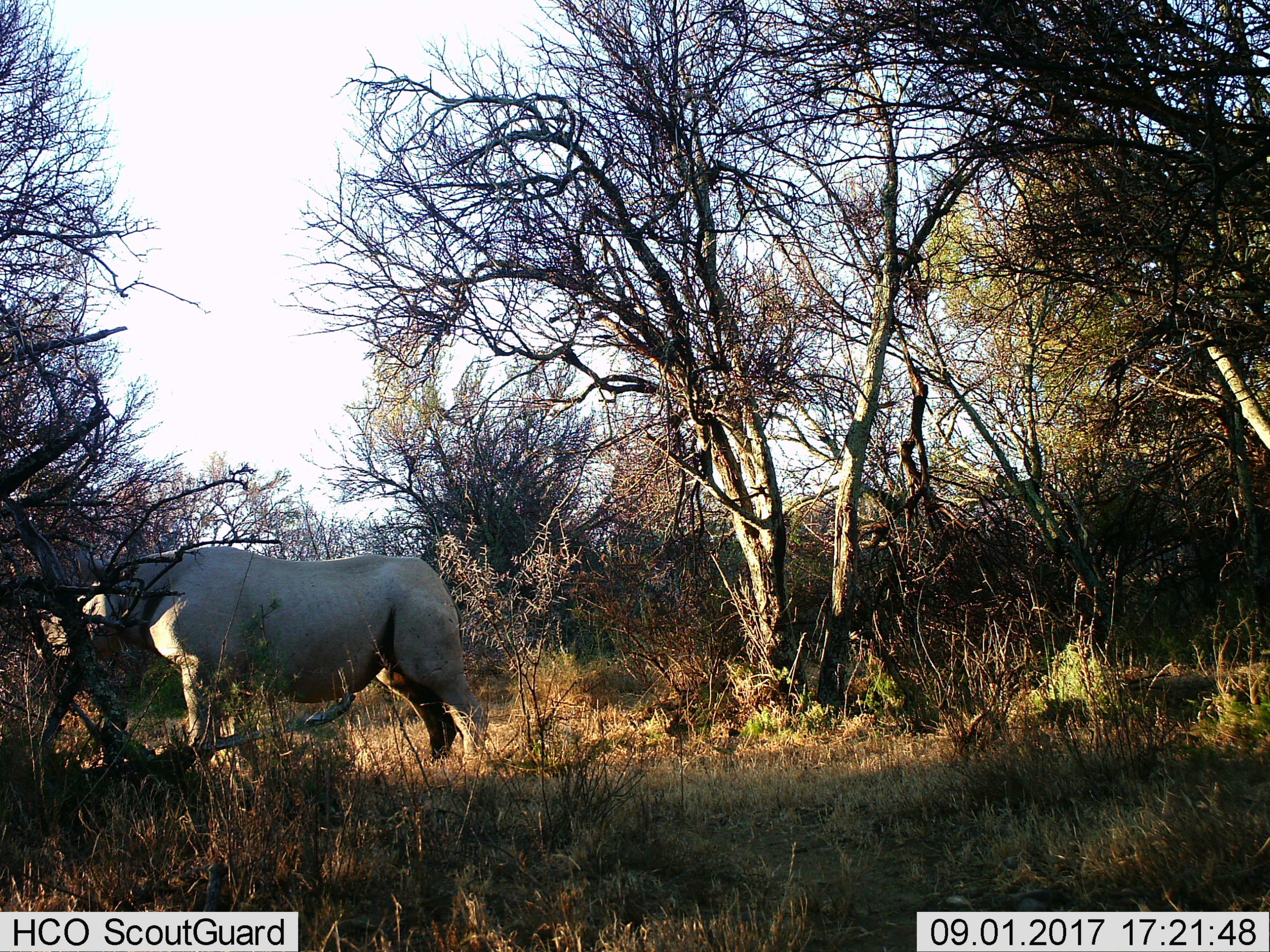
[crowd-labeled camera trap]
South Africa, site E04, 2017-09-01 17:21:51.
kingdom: Animalia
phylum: Chordata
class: Mammalia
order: Perissodactyla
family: Rhinocerotidae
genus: Ceratotherium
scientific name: Ceratotherium simum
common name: white rhinoceros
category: rhinoceroswhite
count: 1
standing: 100%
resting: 0%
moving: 0%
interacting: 0%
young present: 0%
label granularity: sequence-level